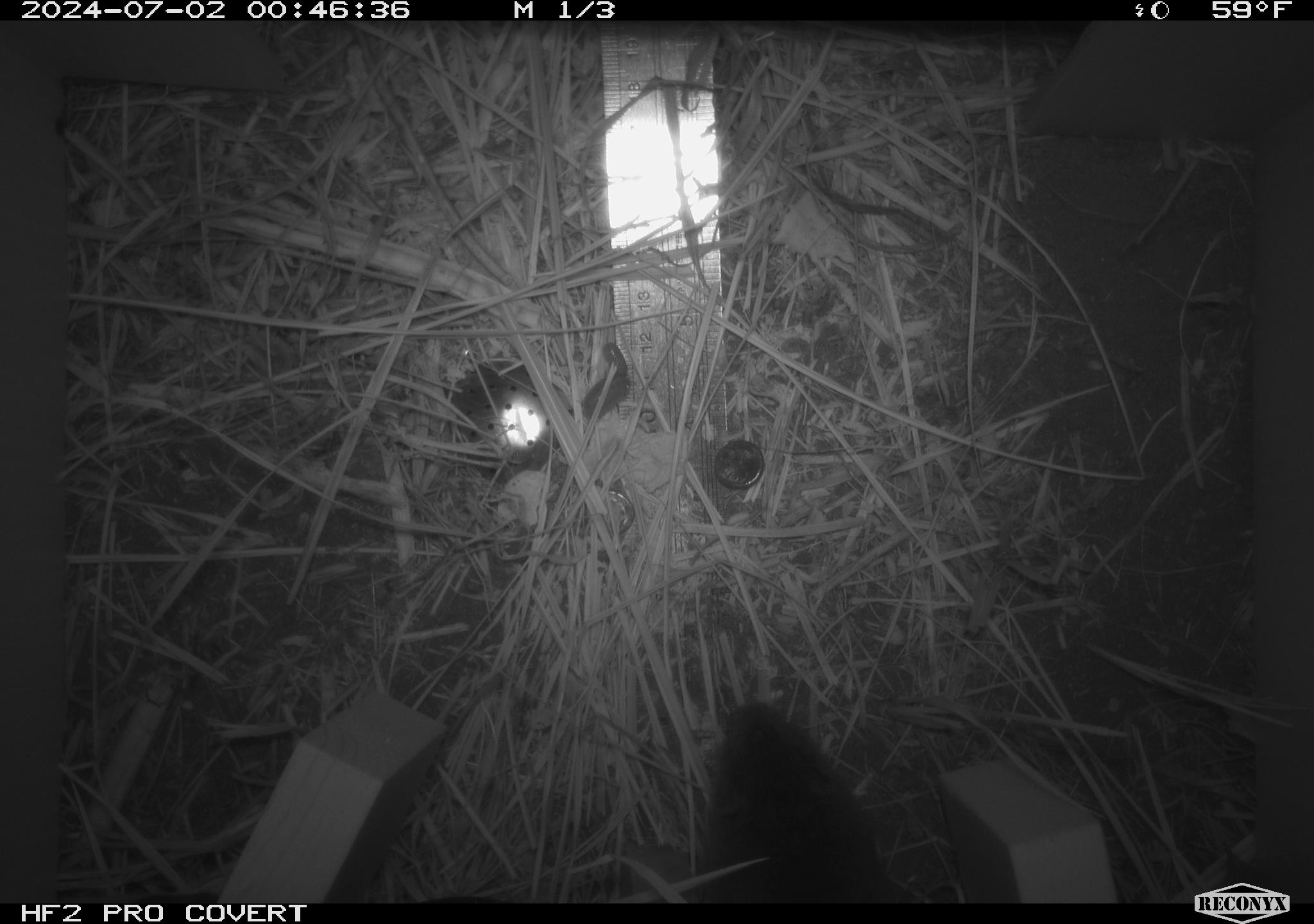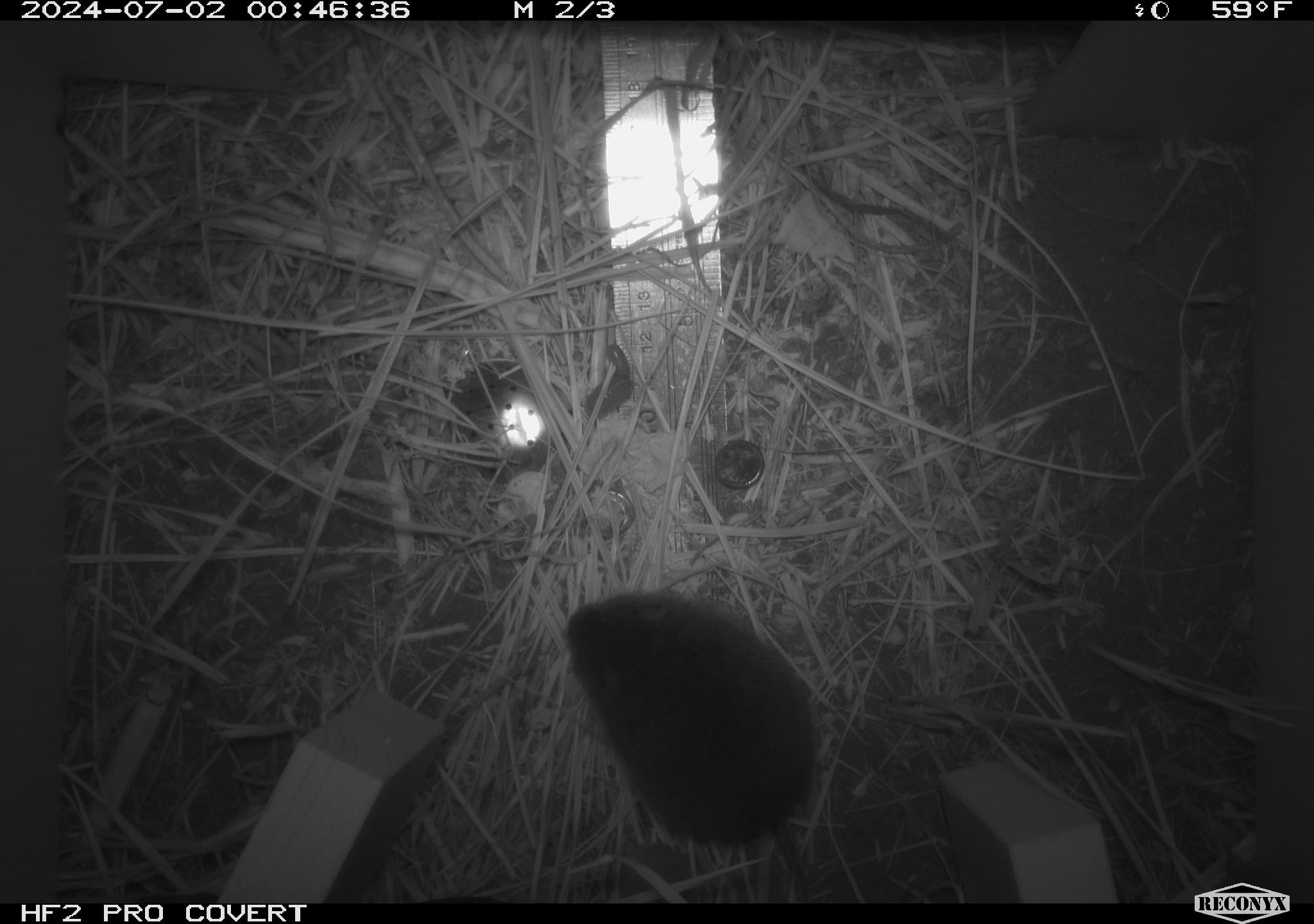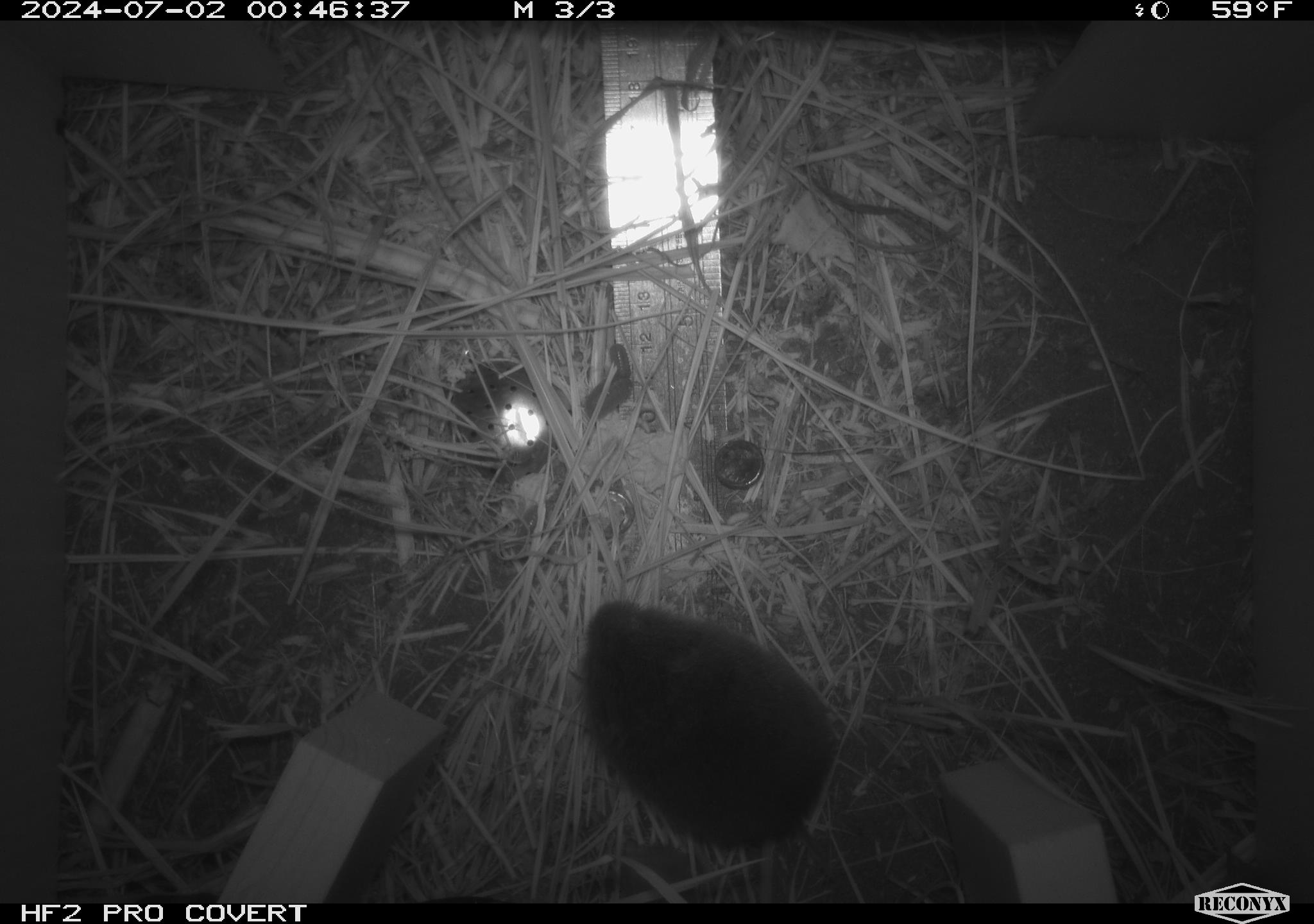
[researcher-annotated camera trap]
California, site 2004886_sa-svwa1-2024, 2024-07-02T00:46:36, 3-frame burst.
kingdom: Animalia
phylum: Chordata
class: Mammalia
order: Rodentia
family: Cricetidae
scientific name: Arvicolinae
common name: voles, lemmings, and muskrats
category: arvicolinae subfamily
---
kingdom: Animalia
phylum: Arthropoda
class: Malacostraca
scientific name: Malacostraca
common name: amphipods, crabs, isopods, krill, lobsters and shrimps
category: malacostracan